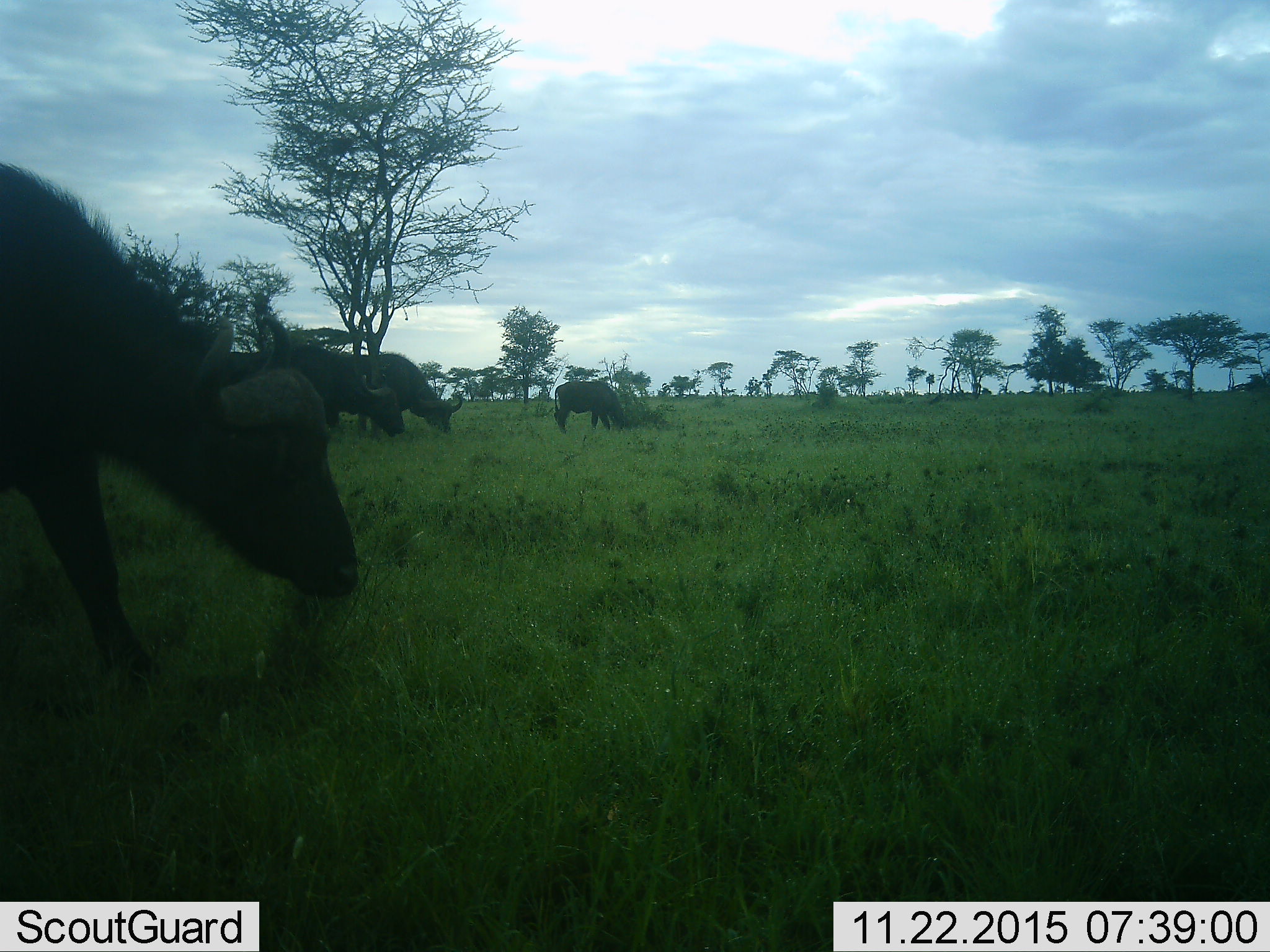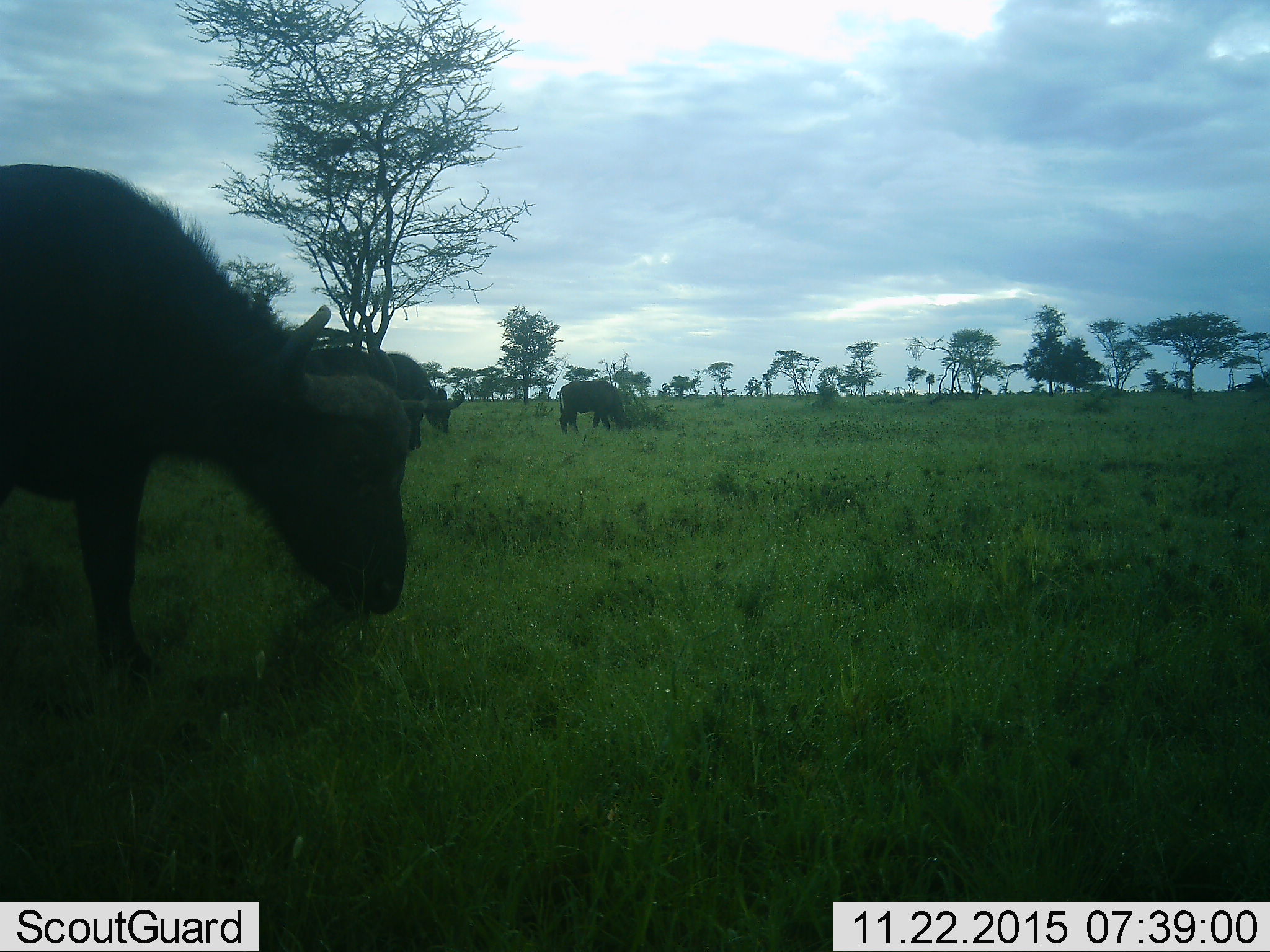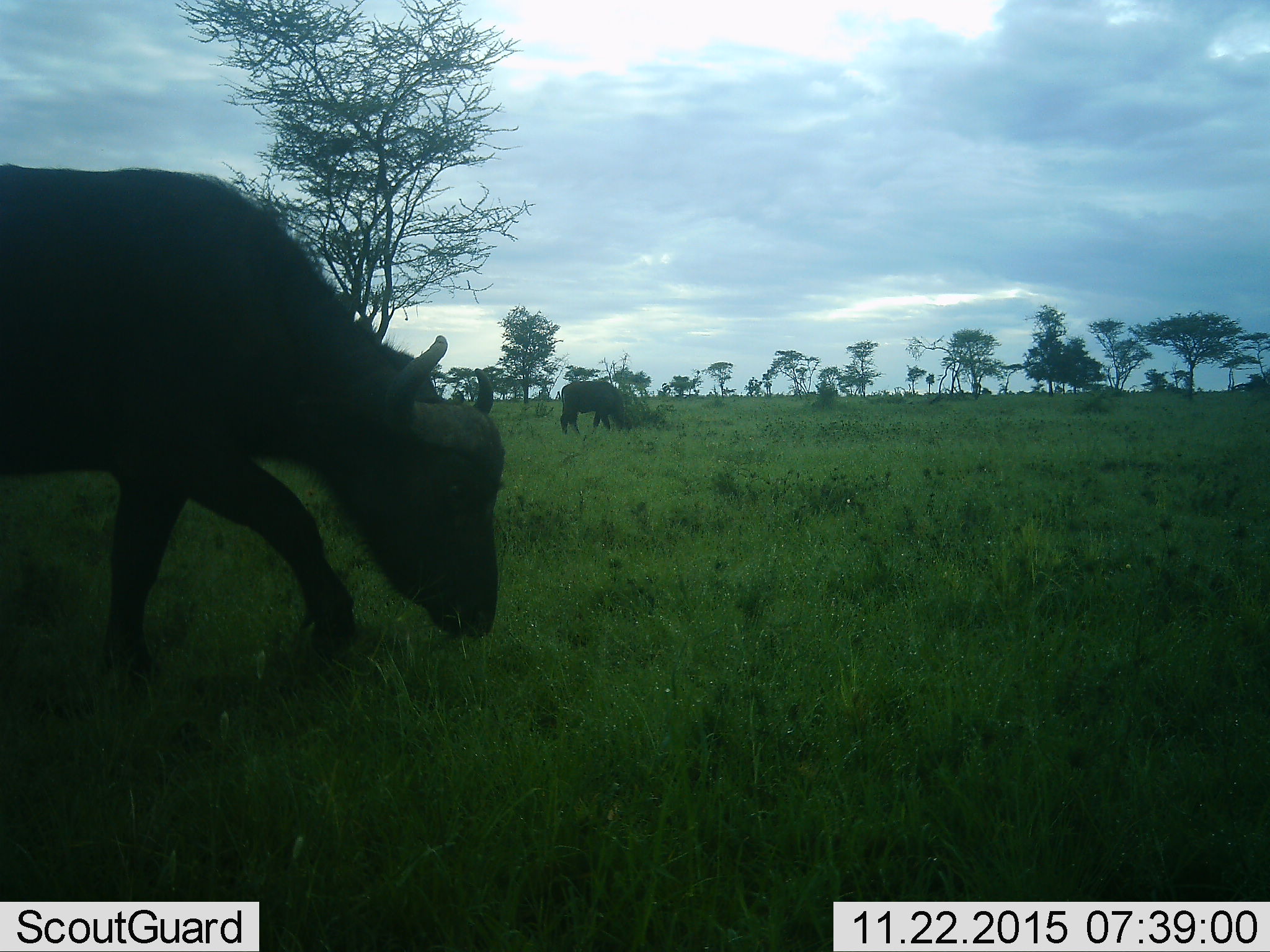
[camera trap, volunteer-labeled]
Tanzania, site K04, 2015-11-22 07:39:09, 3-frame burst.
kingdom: Animalia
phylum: Chordata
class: Mammalia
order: Artiodactyla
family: Bovidae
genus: Syncerus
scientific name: Syncerus caffer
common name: cape buffalo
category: buffalo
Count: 4.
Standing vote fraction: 12%.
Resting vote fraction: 0%.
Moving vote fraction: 50%.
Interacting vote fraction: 12%.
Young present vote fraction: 0%.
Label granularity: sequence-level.